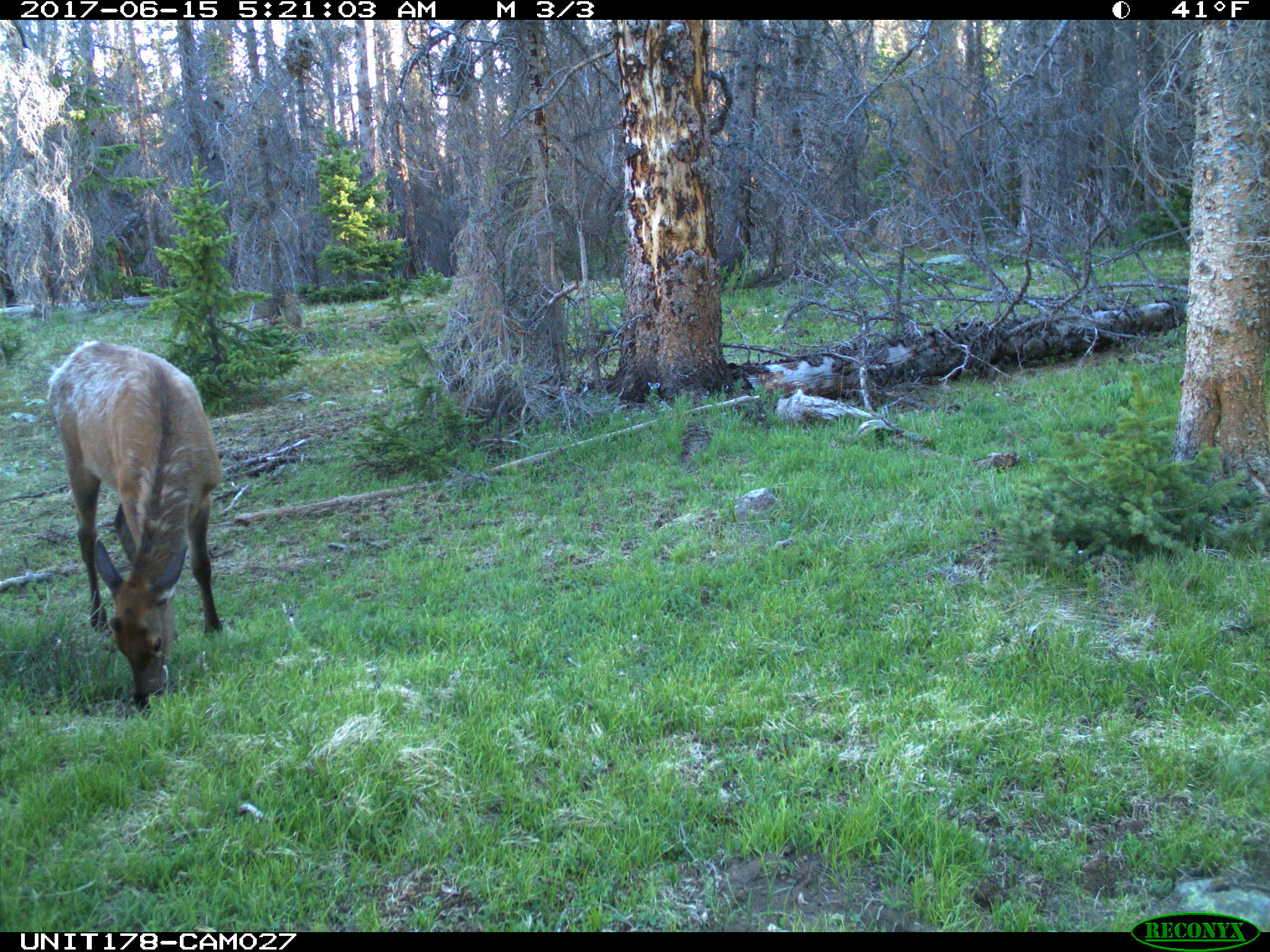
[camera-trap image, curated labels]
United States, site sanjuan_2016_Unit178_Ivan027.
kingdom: Animalia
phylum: Chordata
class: Mammalia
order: Artiodactyla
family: Cervidae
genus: Cervus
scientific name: Cervus elaphus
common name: red deer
Cervus elaphus (red deer).